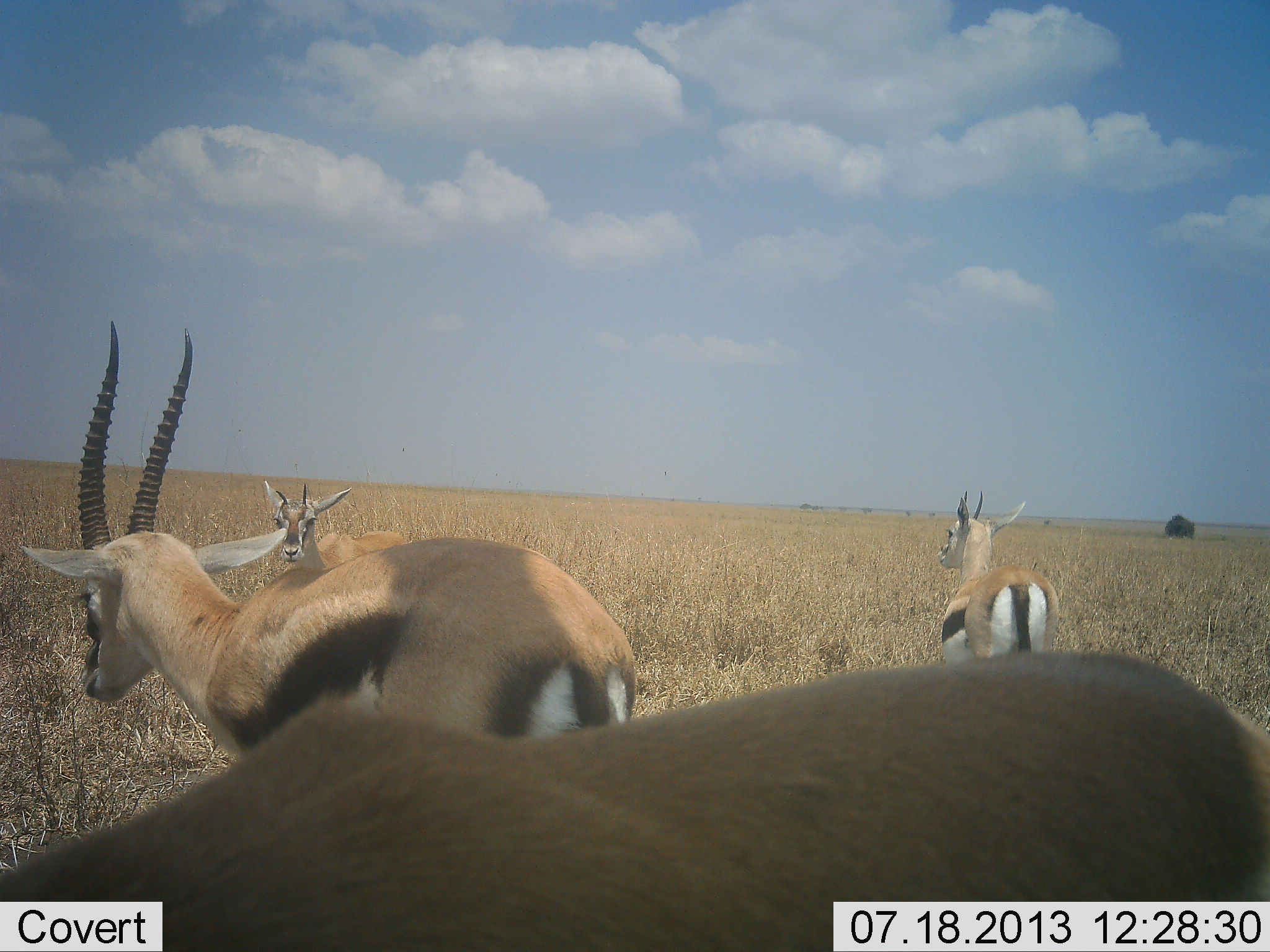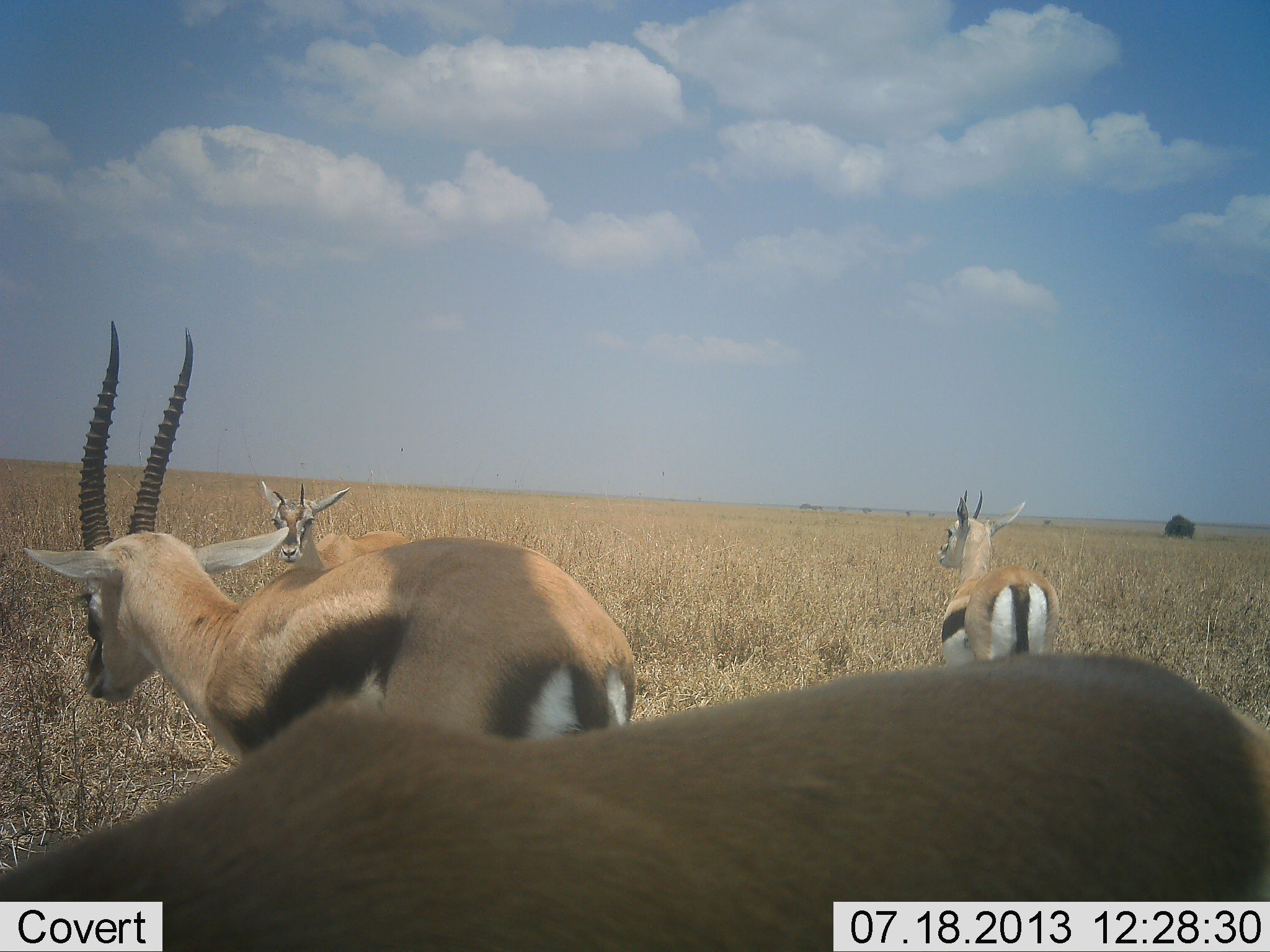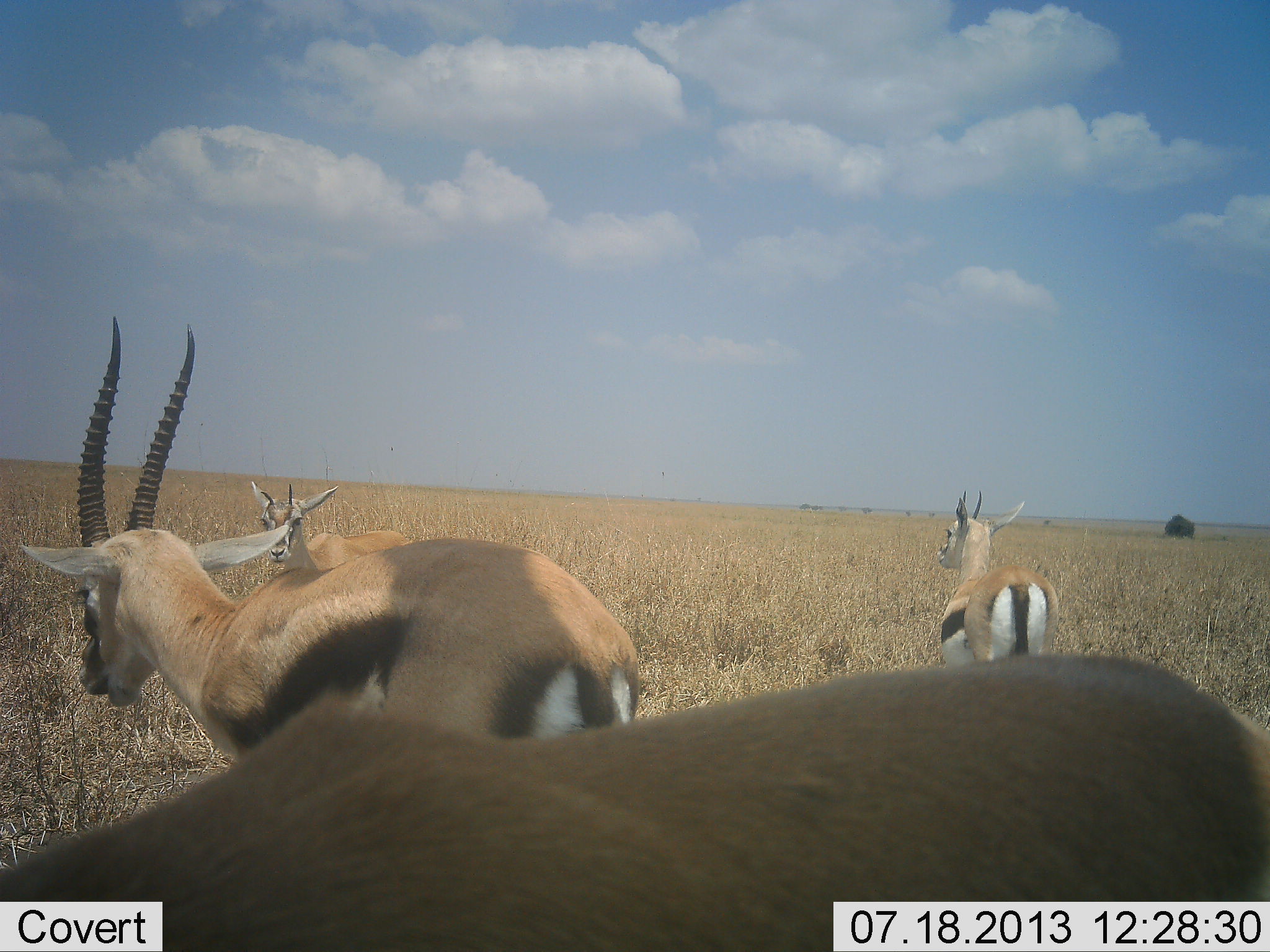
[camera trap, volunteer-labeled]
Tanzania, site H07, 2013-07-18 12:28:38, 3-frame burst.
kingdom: Animalia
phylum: Chordata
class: Mammalia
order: Artiodactyla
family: Bovidae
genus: Eudorcas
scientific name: Eudorcas thomsonii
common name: thomson's gazelle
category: gazellethomsons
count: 4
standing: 80%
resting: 10%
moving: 10%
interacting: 0%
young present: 20%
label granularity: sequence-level